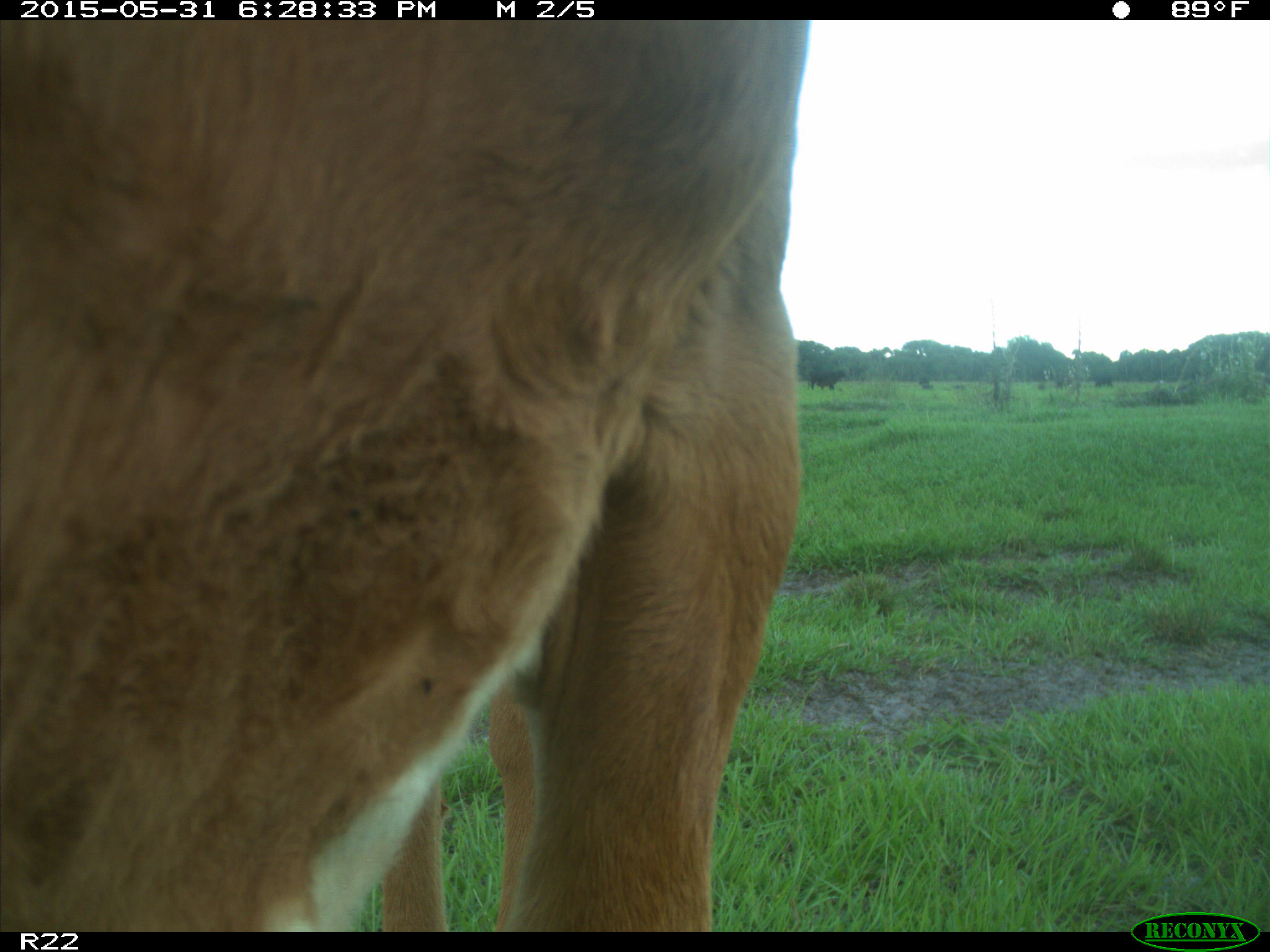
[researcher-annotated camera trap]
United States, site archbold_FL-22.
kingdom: Animalia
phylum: Chordata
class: Mammalia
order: Artiodactyla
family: Bovidae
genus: Bos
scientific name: Bos taurus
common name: domestic cow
Bos taurus (domestic cow).